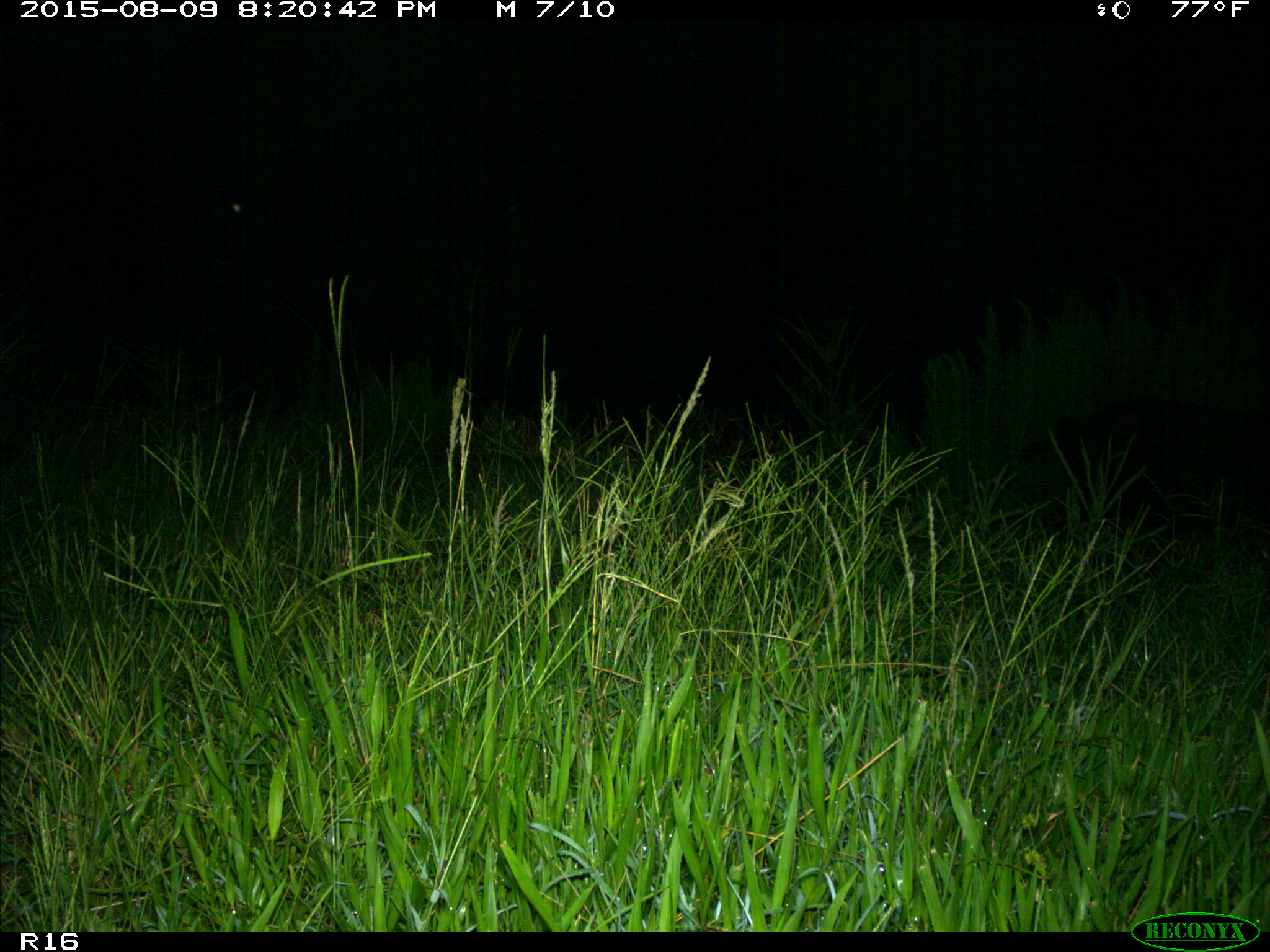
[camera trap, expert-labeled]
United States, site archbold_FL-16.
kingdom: Animalia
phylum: Chordata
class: Mammalia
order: Artiodactyla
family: Suidae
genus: Sus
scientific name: Sus scrofa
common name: wild boar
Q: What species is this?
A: Sus scrofa (wild boar).